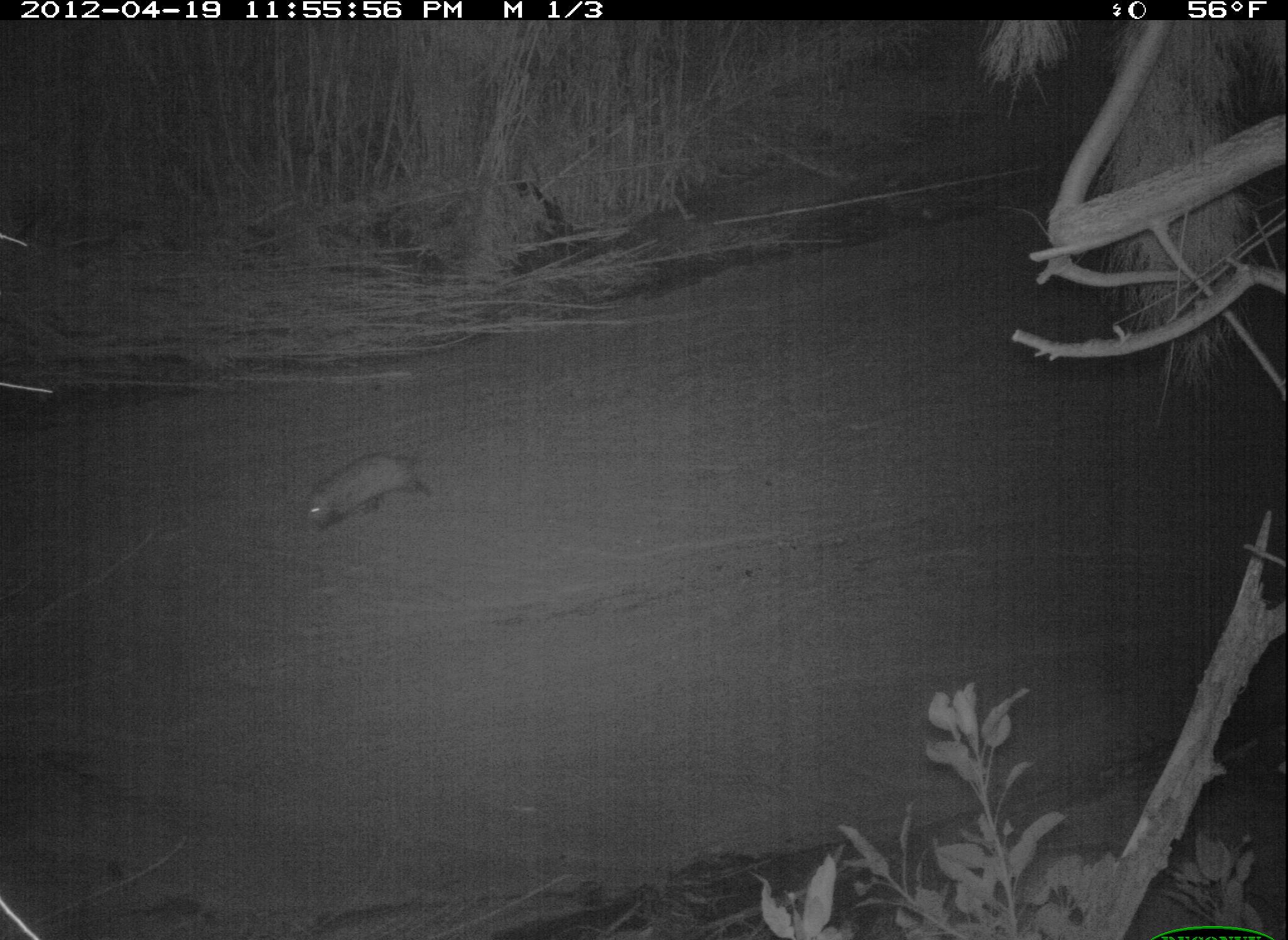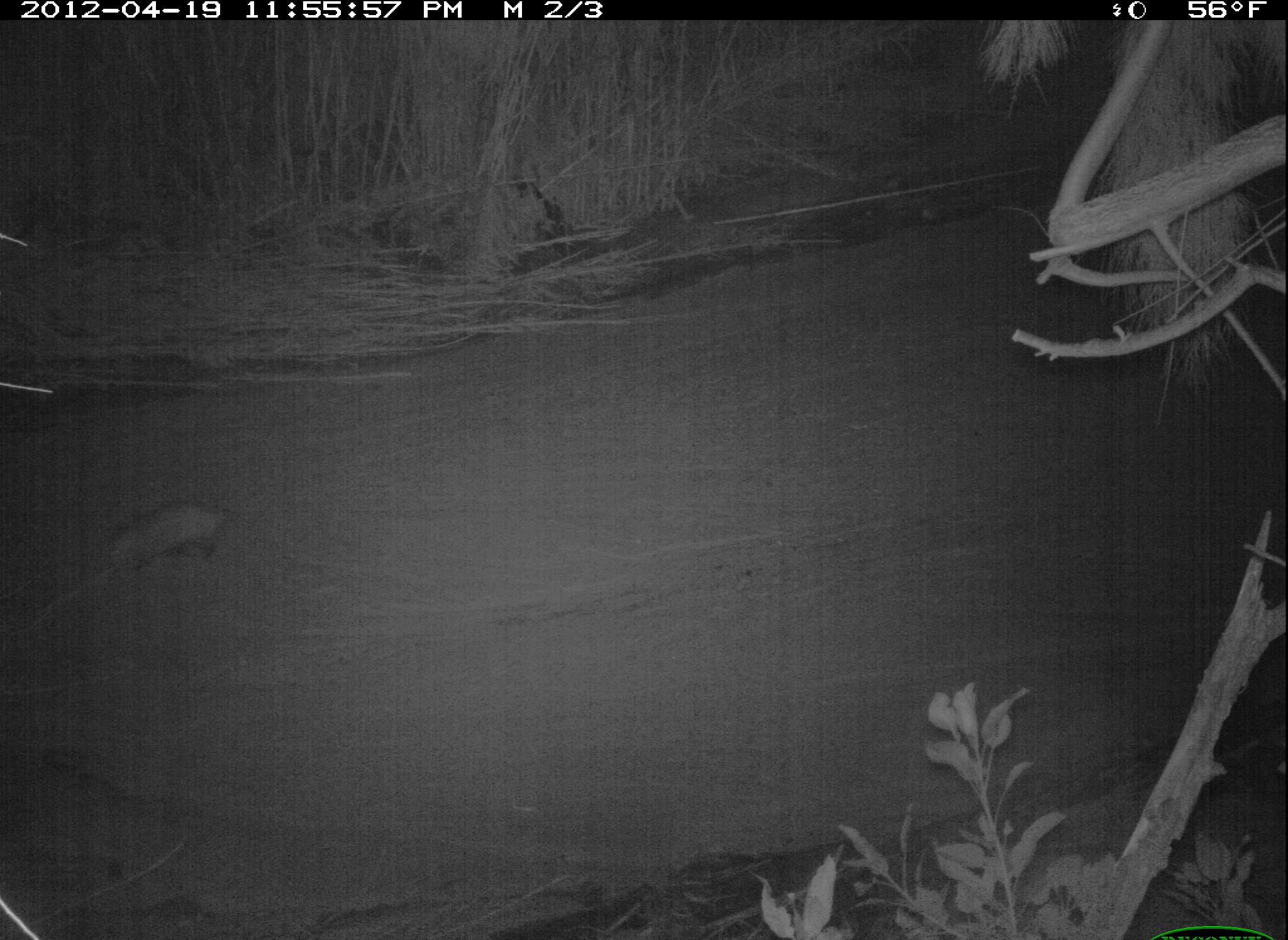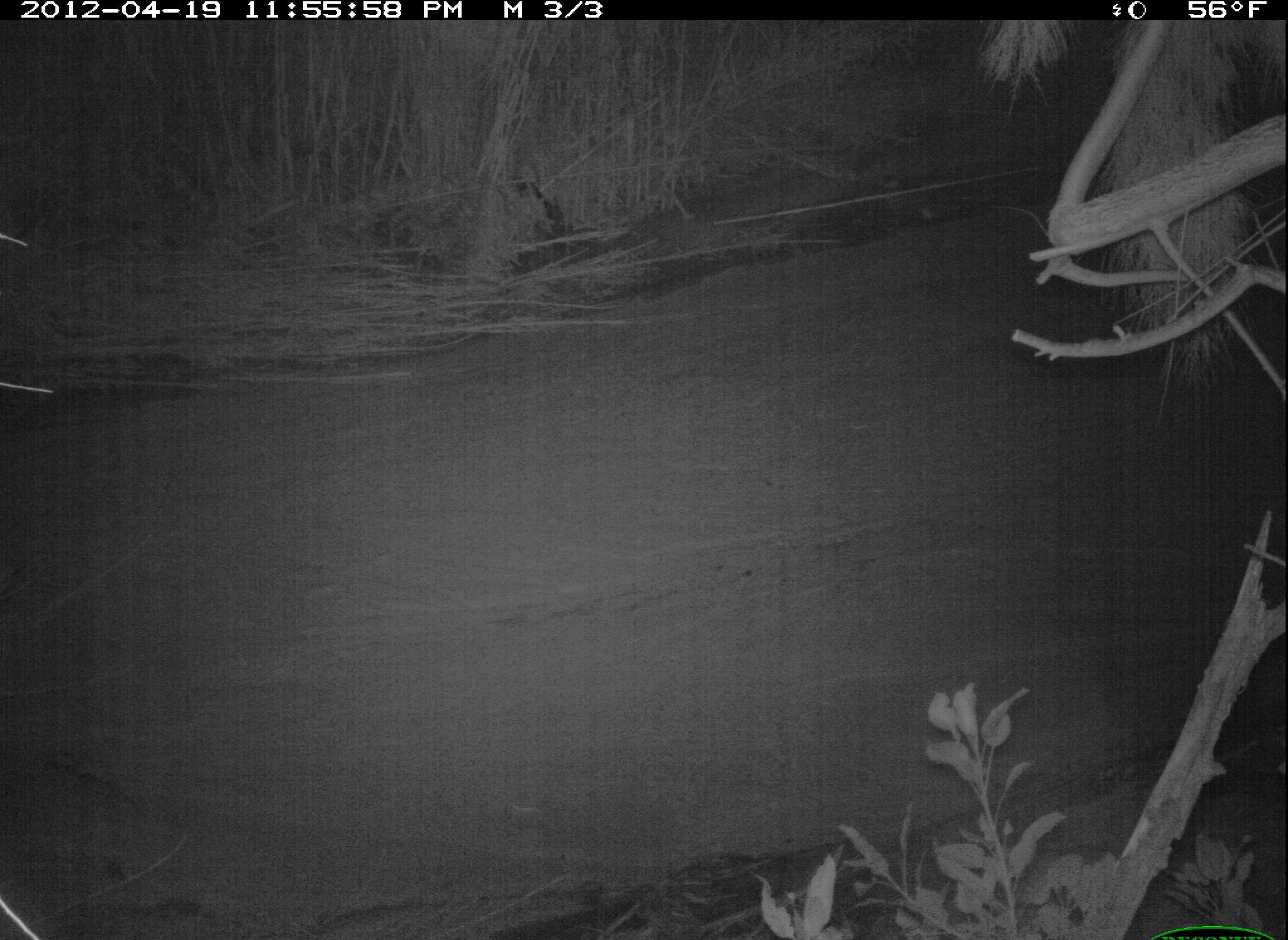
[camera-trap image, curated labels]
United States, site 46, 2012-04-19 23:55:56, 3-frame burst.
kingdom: Animalia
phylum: Chordata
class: Mammalia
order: Didelphimorphia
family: Didelphidae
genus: Didelphis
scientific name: Didelphis virginiana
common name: virginia opossum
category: opossum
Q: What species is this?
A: Opossum (virginia opossum) (Didelphis virginiana).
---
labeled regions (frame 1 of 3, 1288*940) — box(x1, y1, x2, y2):
opossum: box(299, 424, 459, 541)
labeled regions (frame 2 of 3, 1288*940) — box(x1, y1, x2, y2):
opossum: box(26, 477, 264, 620)